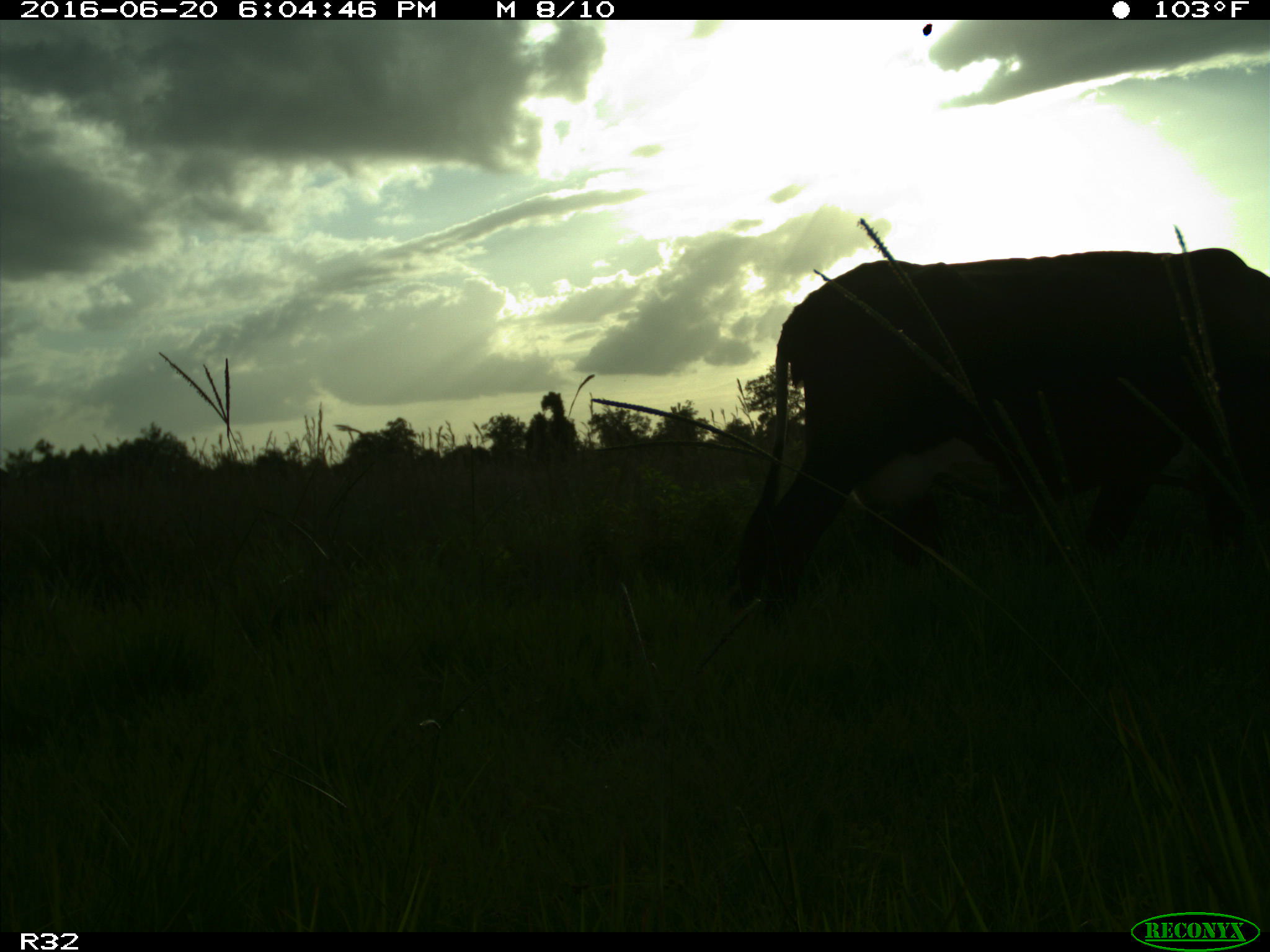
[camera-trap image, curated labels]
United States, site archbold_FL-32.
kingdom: Animalia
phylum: Chordata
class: Mammalia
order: Artiodactyla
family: Bovidae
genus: Bos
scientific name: Bos taurus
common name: domestic cow